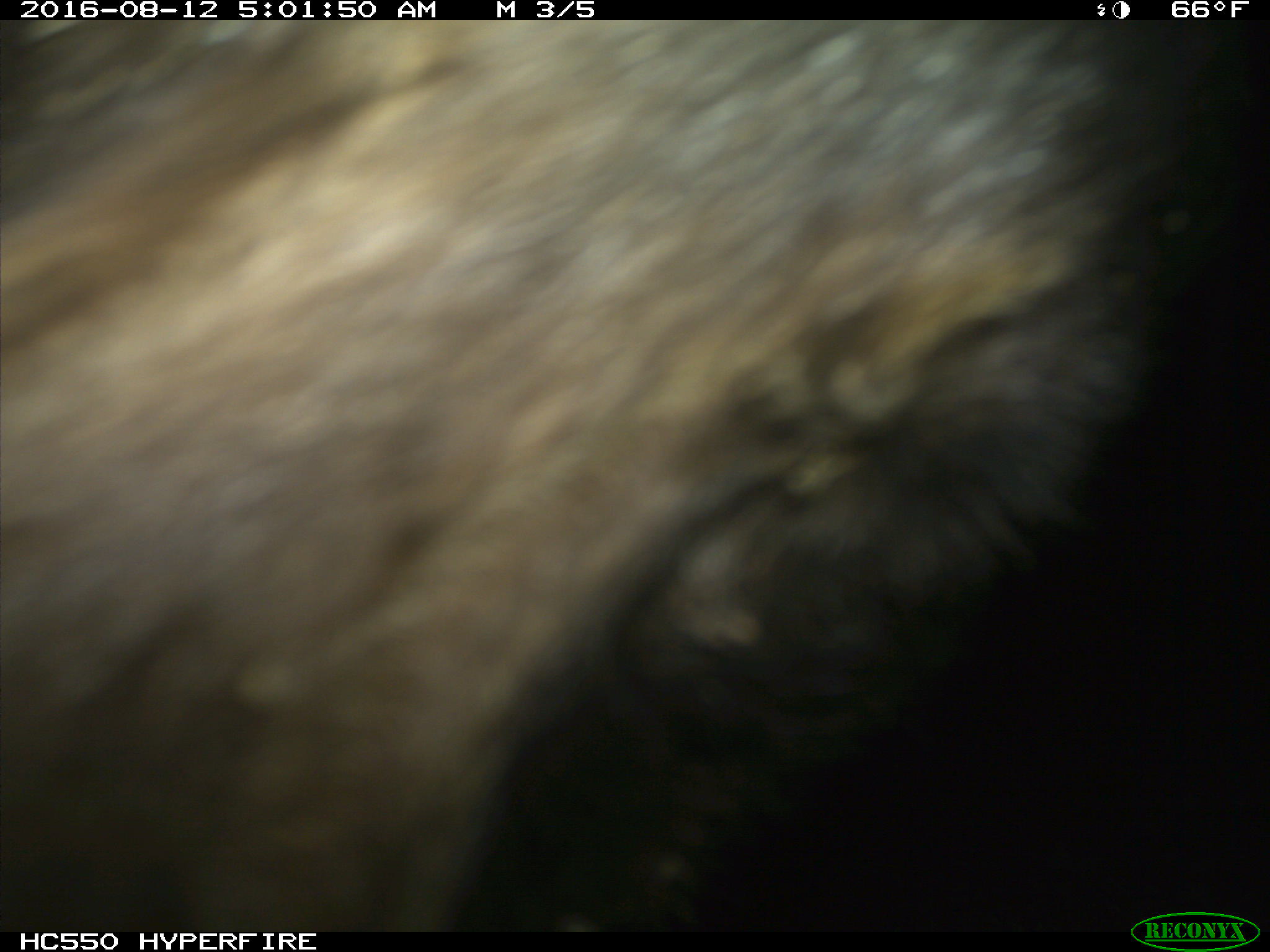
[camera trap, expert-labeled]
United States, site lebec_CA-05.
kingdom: Animalia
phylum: Chordata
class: Mammalia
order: Carnivora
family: Ursidae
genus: Ursus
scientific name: Ursus americanus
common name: american black bear